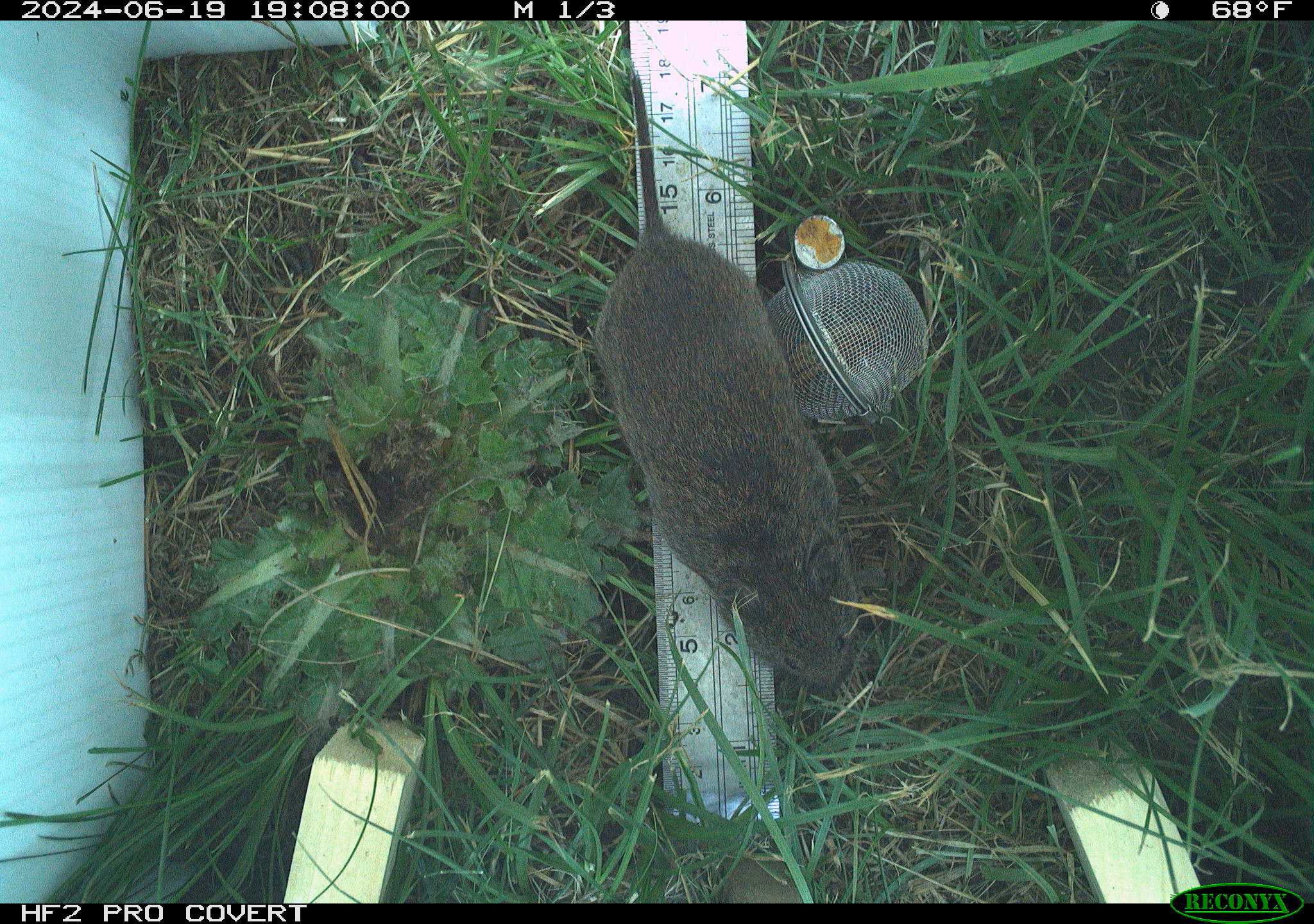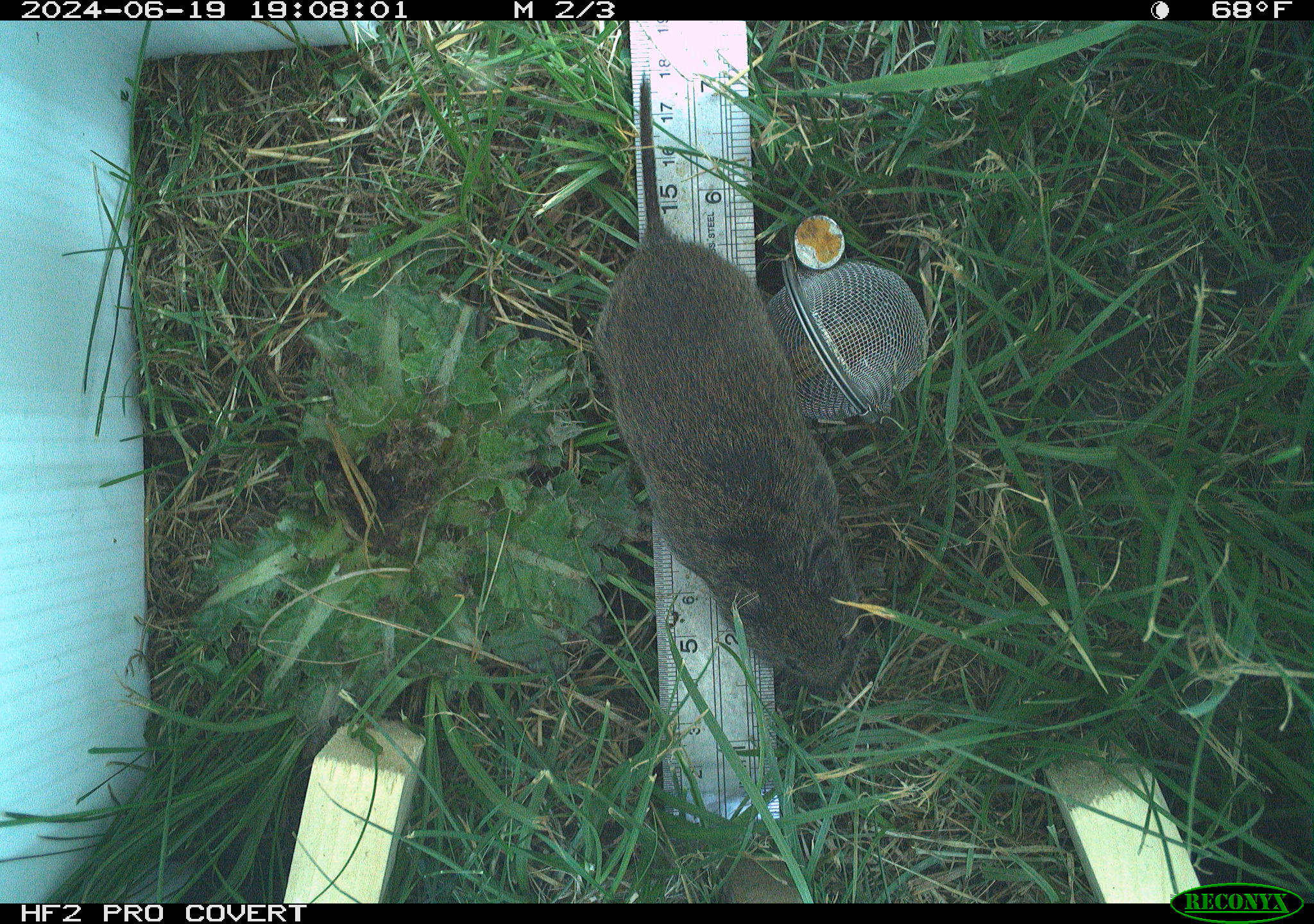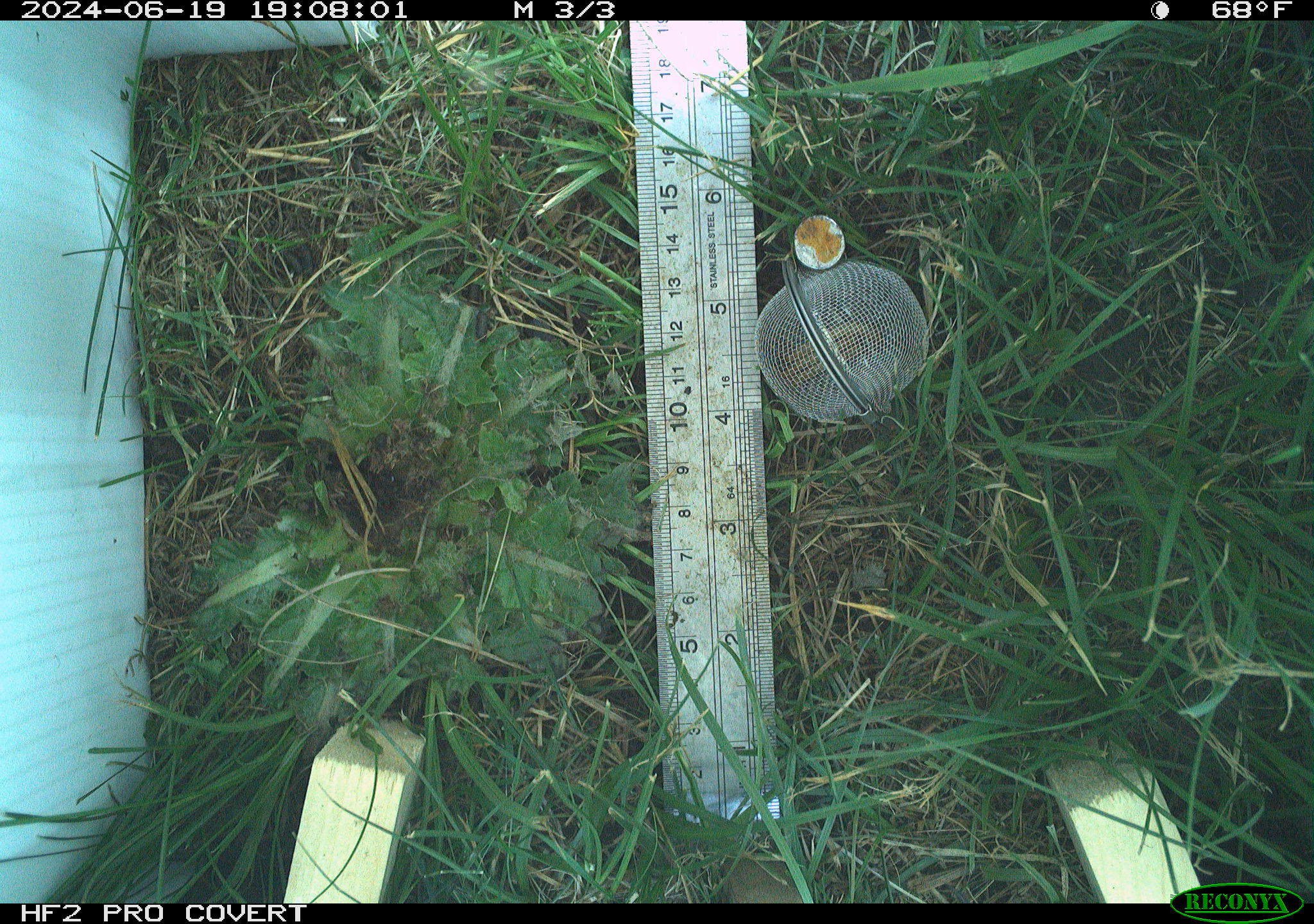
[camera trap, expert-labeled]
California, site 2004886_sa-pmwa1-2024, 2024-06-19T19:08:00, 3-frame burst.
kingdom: Animalia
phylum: Chordata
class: Mammalia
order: Rodentia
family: Cricetidae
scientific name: Arvicolinae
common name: voles, lemmings, and muskrats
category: arvicolinae subfamily